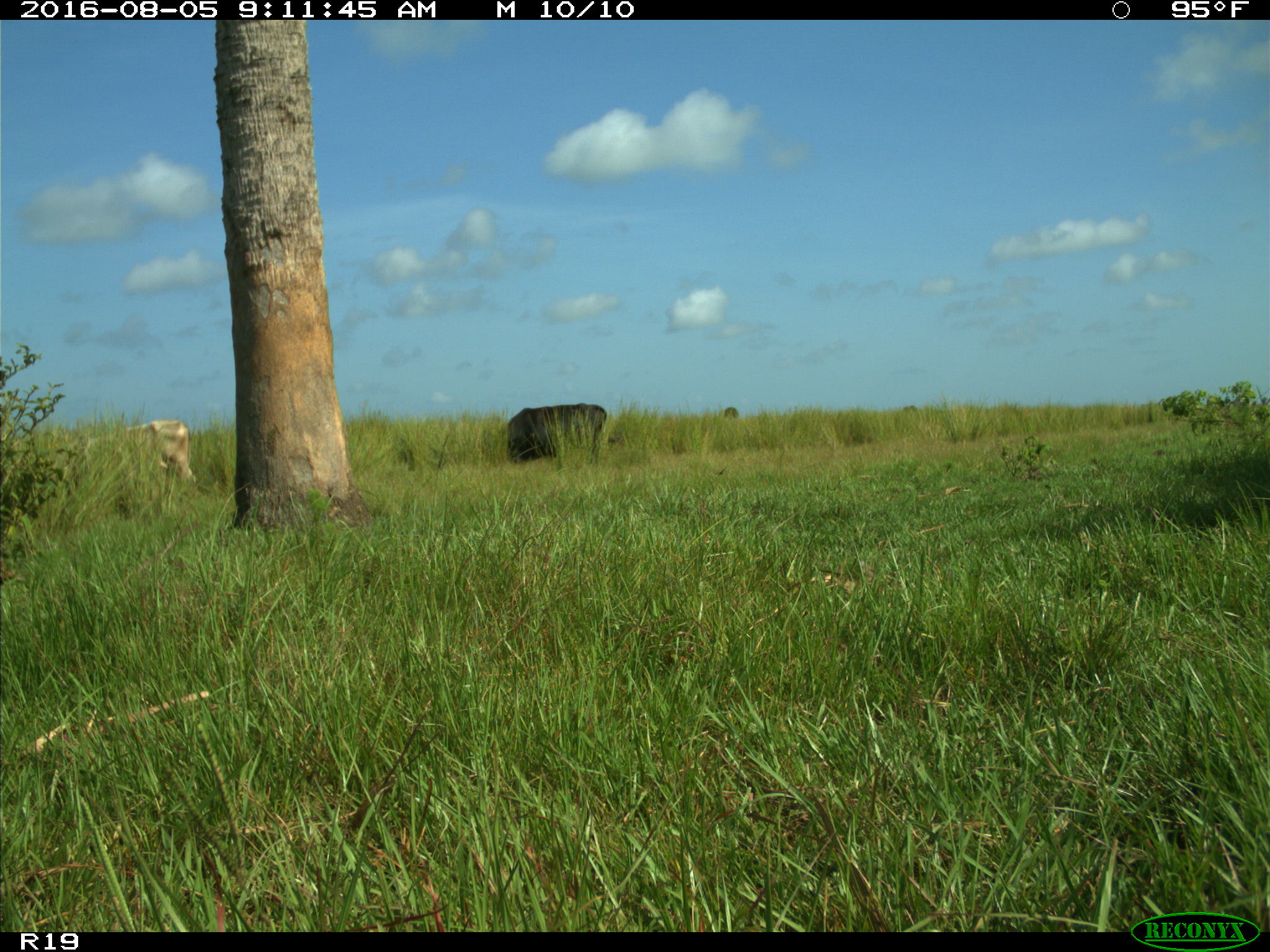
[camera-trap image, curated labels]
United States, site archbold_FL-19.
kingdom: Animalia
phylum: Chordata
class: Mammalia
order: Artiodactyla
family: Bovidae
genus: Bos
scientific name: Bos taurus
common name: domestic cow